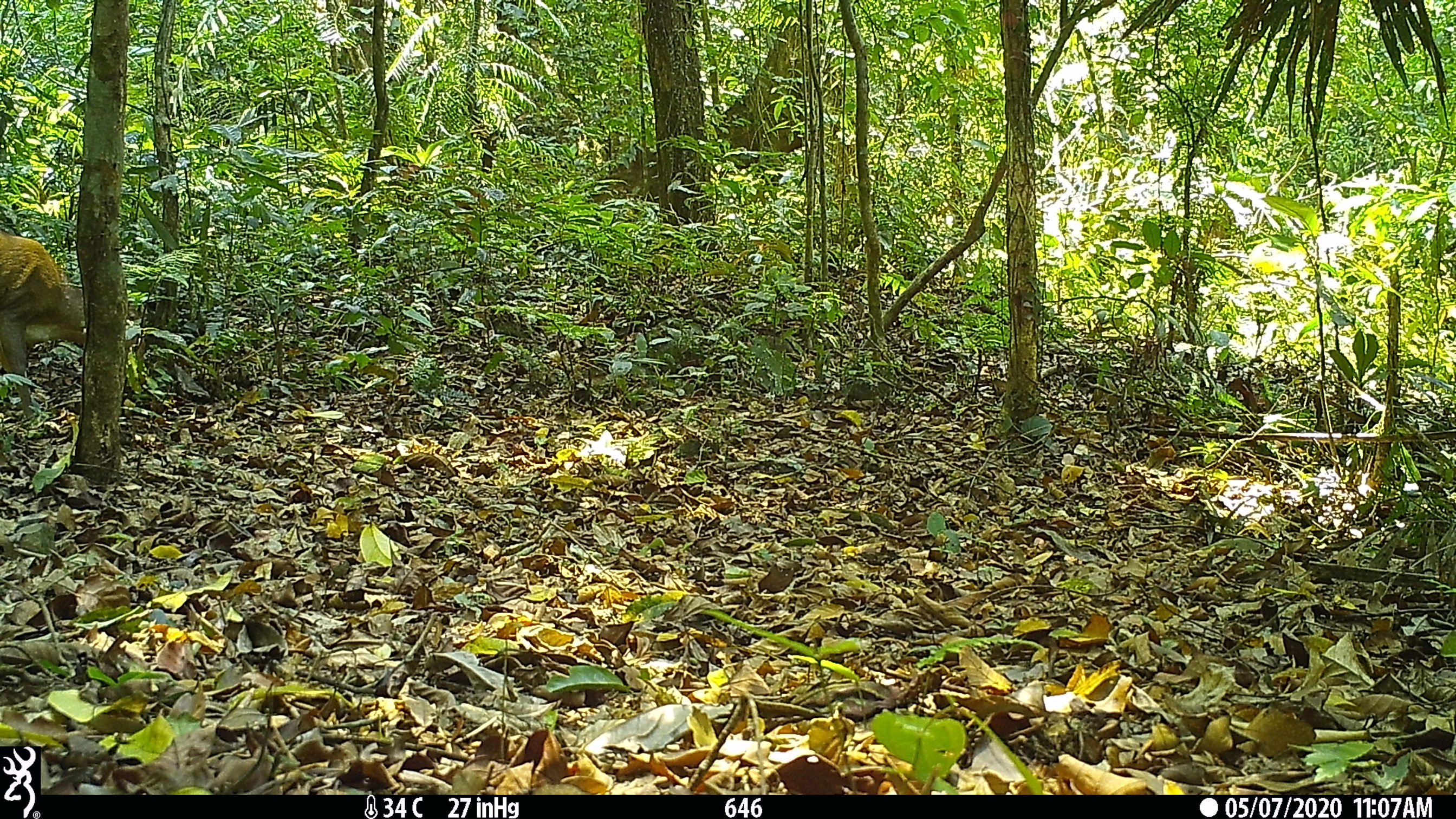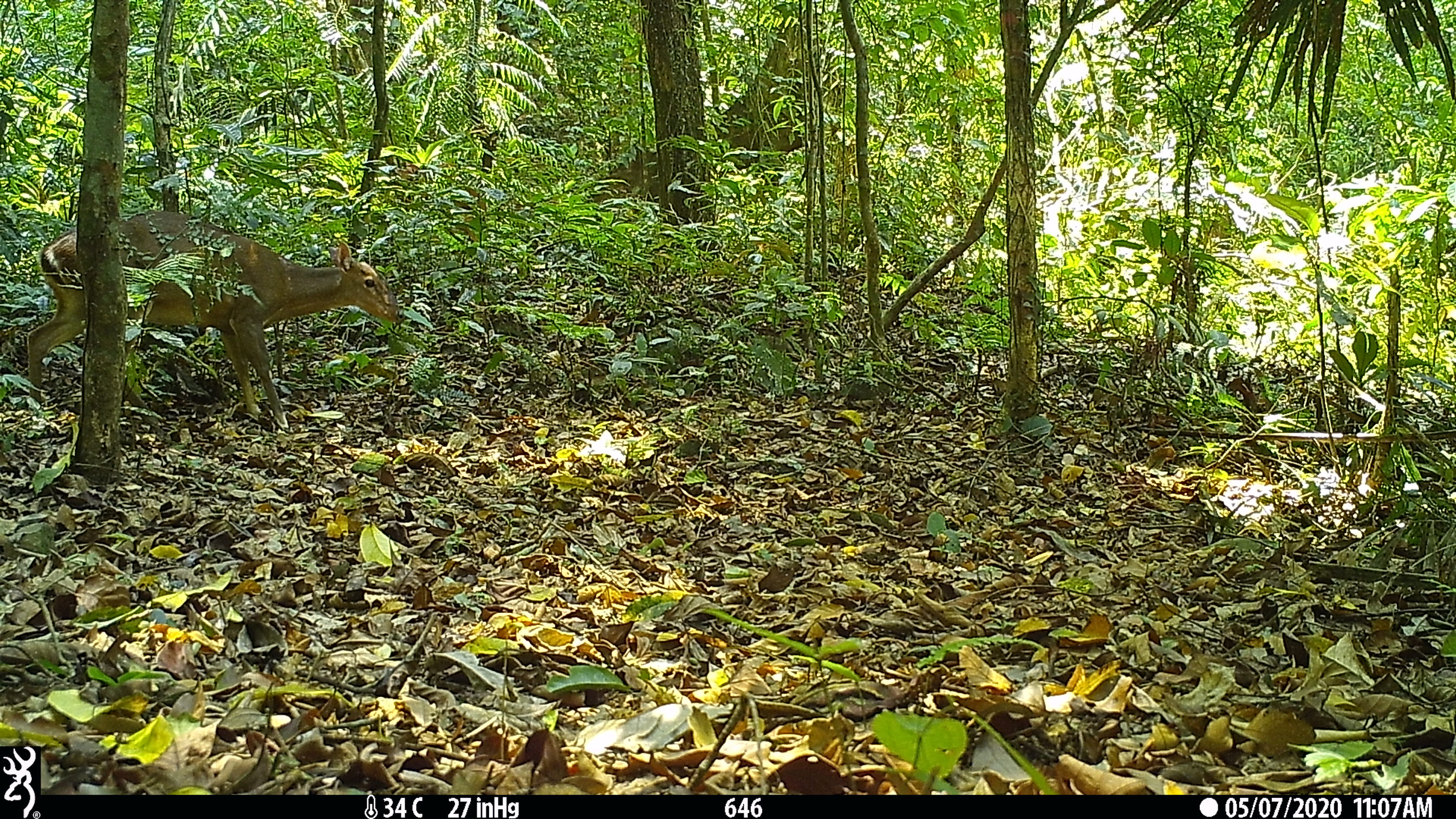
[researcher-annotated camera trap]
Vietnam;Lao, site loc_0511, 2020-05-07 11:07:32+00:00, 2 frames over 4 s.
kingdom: Animalia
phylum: Chordata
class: Mammalia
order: Artiodactyla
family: Cervidae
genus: Muntiacus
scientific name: Muntiacus vuquangensis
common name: large-antlered muntjac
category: large antlered muntjac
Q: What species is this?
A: Large antlered muntjac (large-antlered muntjac) (Muntiacus vuquangensis).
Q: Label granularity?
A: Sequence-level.